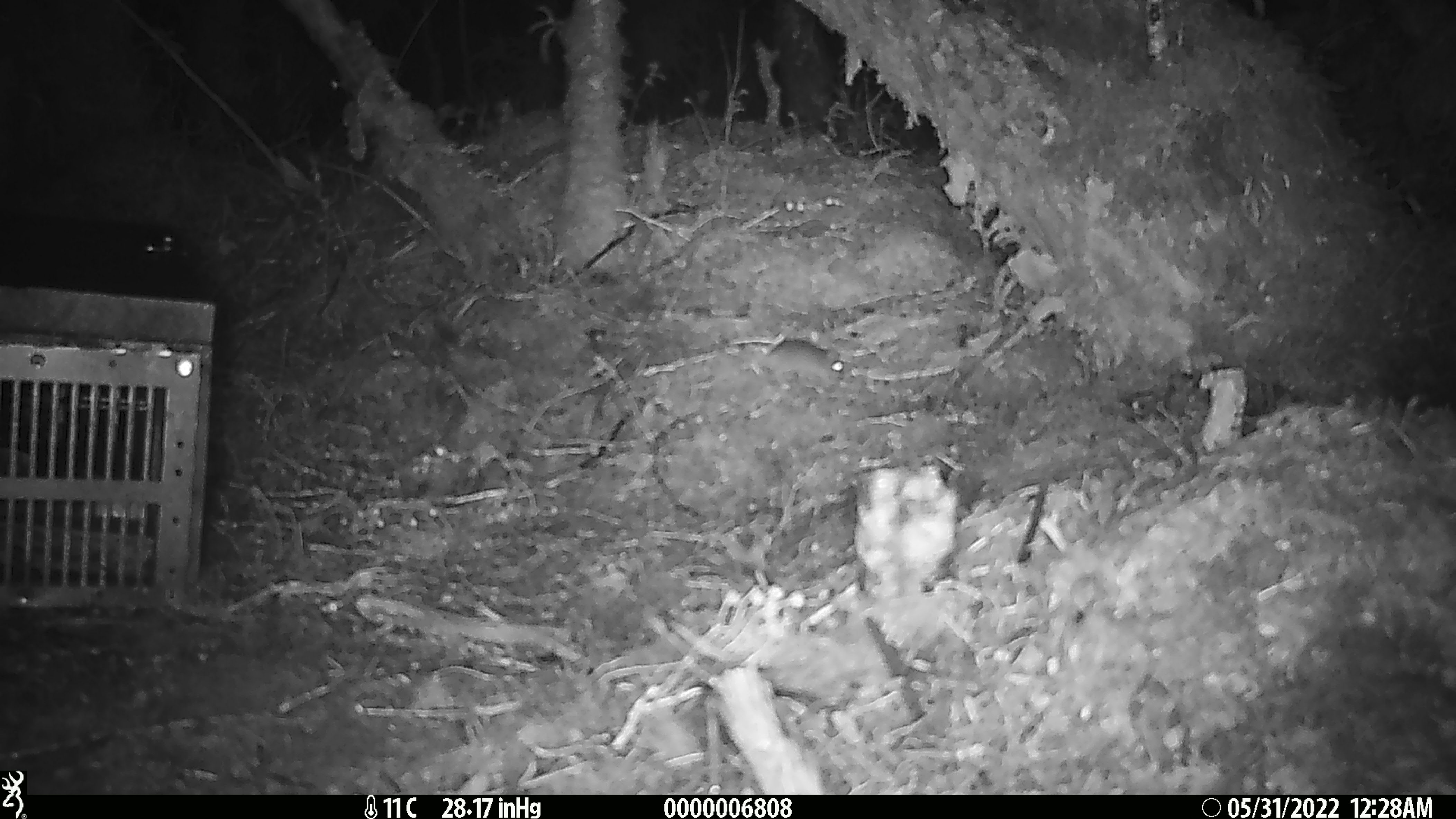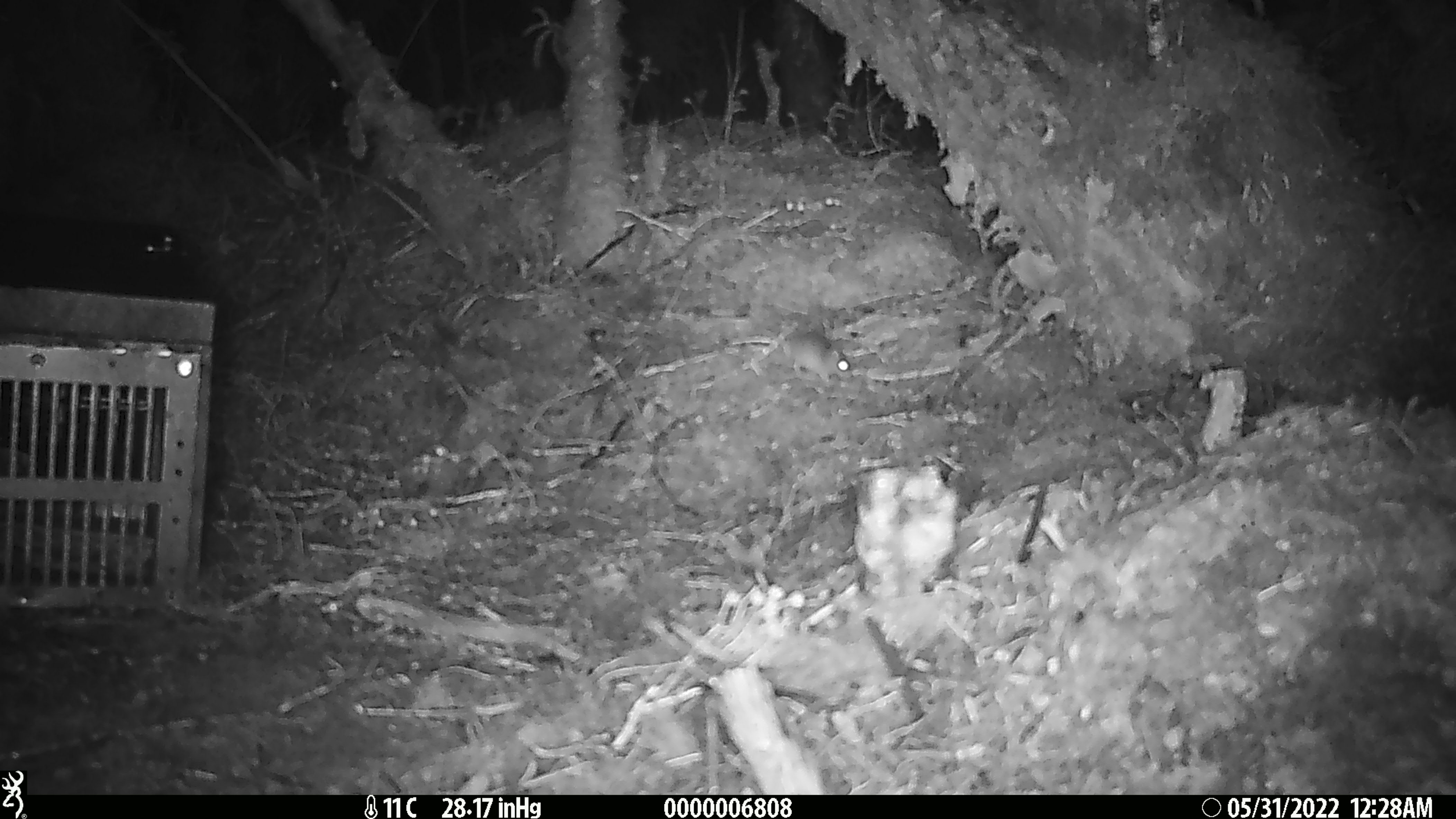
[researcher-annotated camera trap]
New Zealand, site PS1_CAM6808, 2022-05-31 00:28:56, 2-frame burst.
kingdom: Animalia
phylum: Chordata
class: Mammalia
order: Rodentia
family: Muridae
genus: Mus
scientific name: Mus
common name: mouse